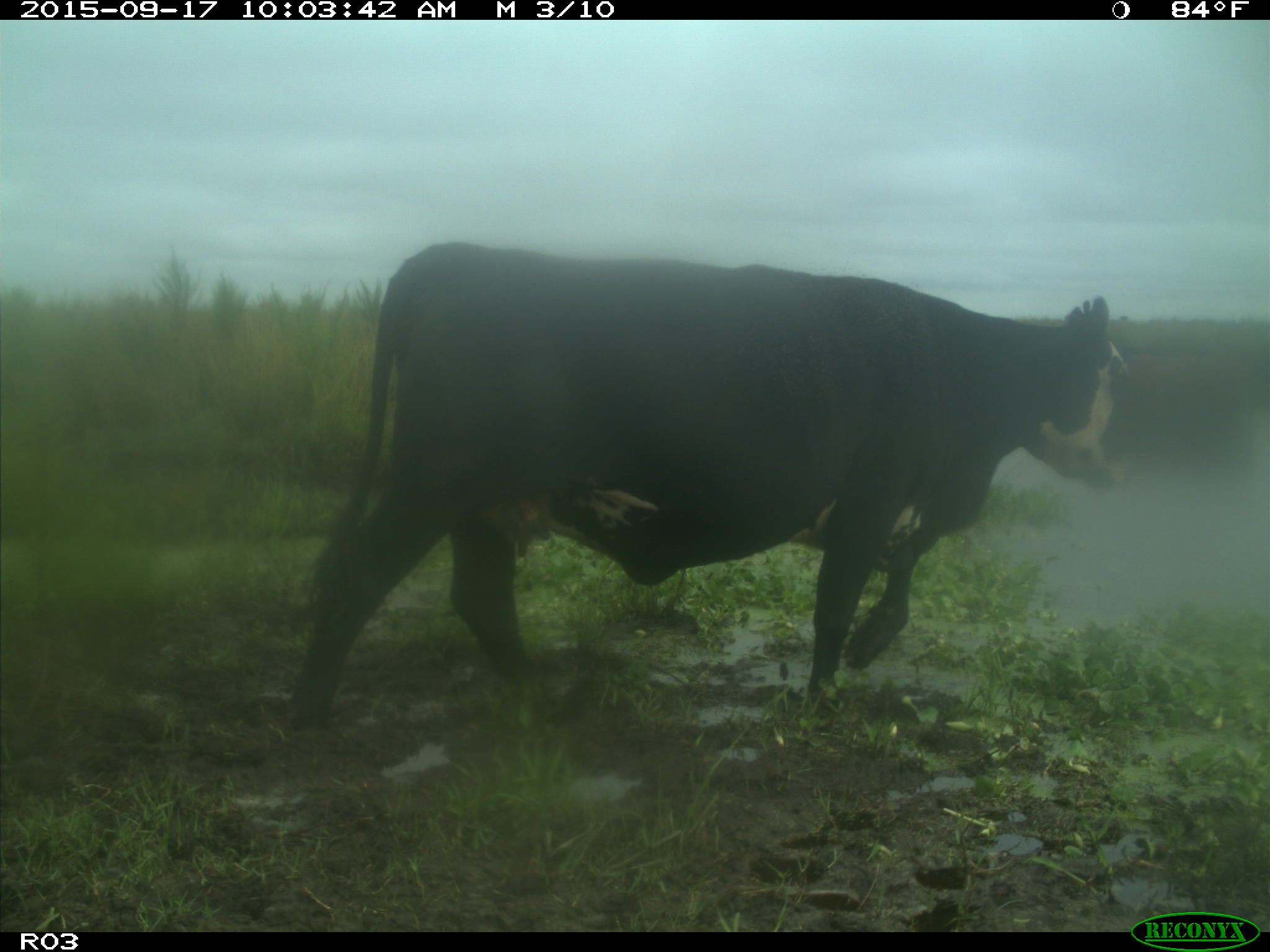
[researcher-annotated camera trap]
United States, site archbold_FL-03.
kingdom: Animalia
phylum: Chordata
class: Mammalia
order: Artiodactyla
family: Bovidae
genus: Bos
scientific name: Bos taurus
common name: domestic cow